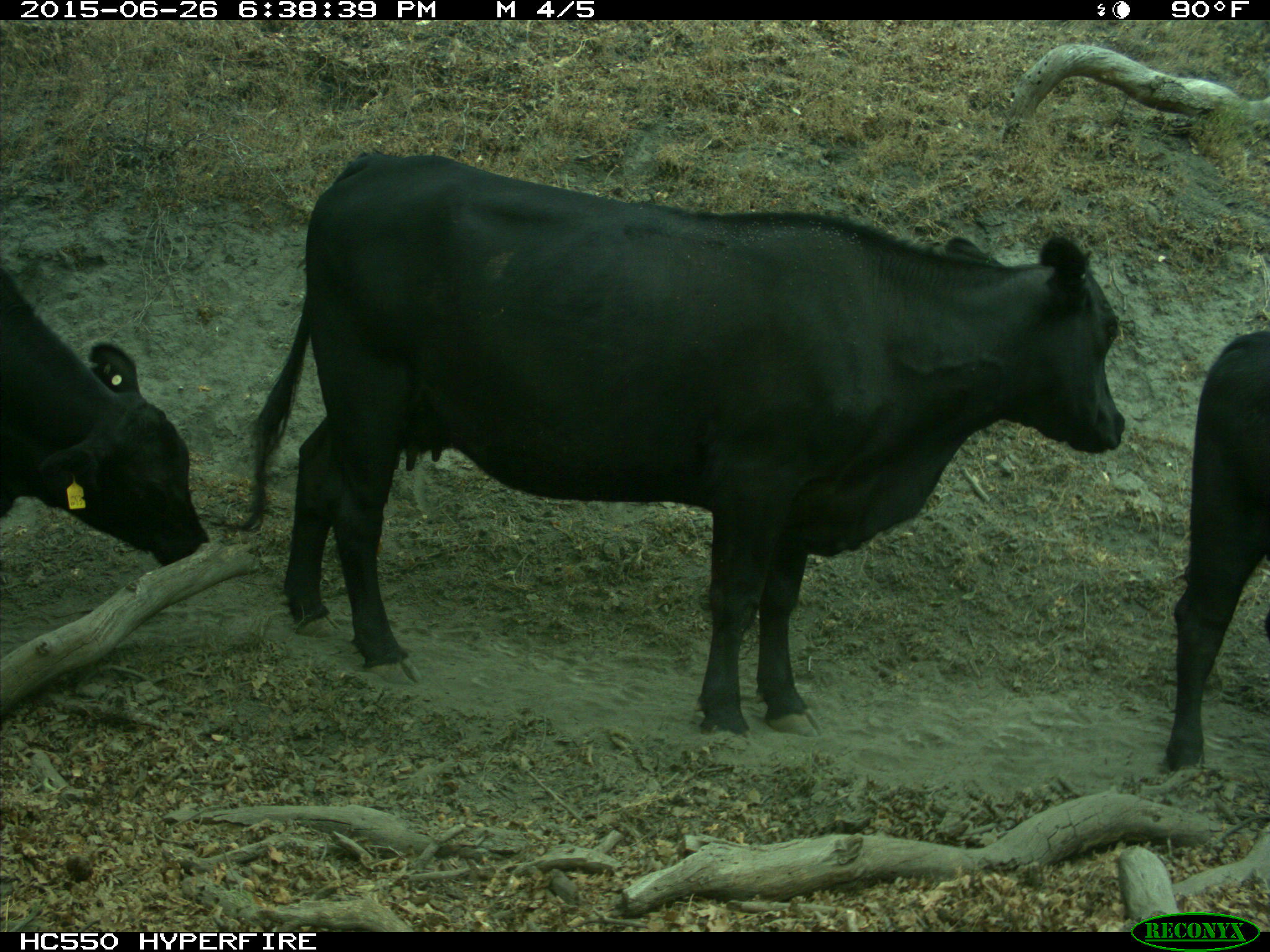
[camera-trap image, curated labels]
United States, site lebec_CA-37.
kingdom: Animalia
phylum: Chordata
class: Mammalia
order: Artiodactyla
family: Bovidae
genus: Bos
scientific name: Bos taurus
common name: domestic cow